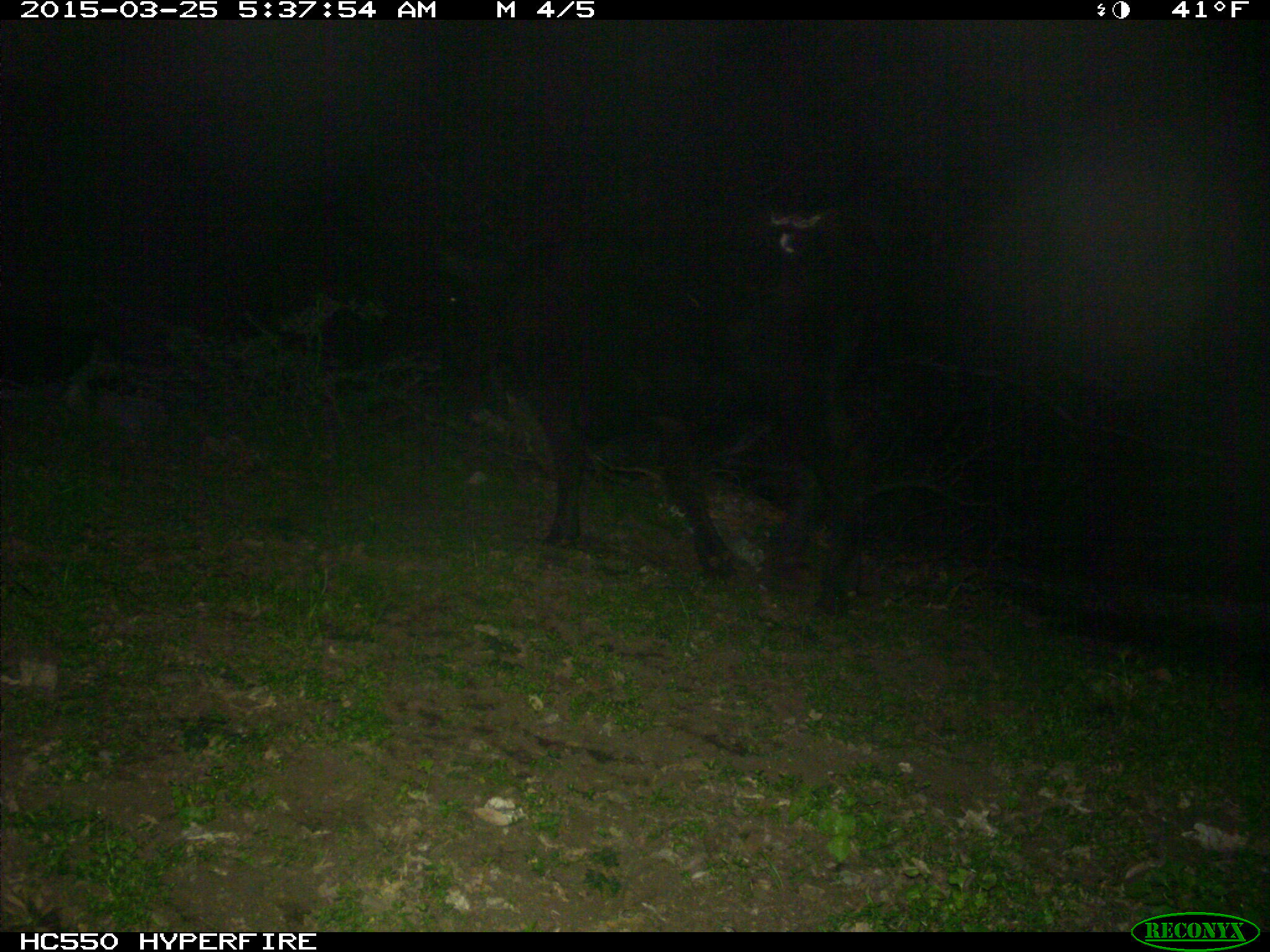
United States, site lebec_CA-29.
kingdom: Animalia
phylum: Chordata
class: Mammalia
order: Artiodactyla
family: Bovidae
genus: Bos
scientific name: Bos taurus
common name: domestic cow